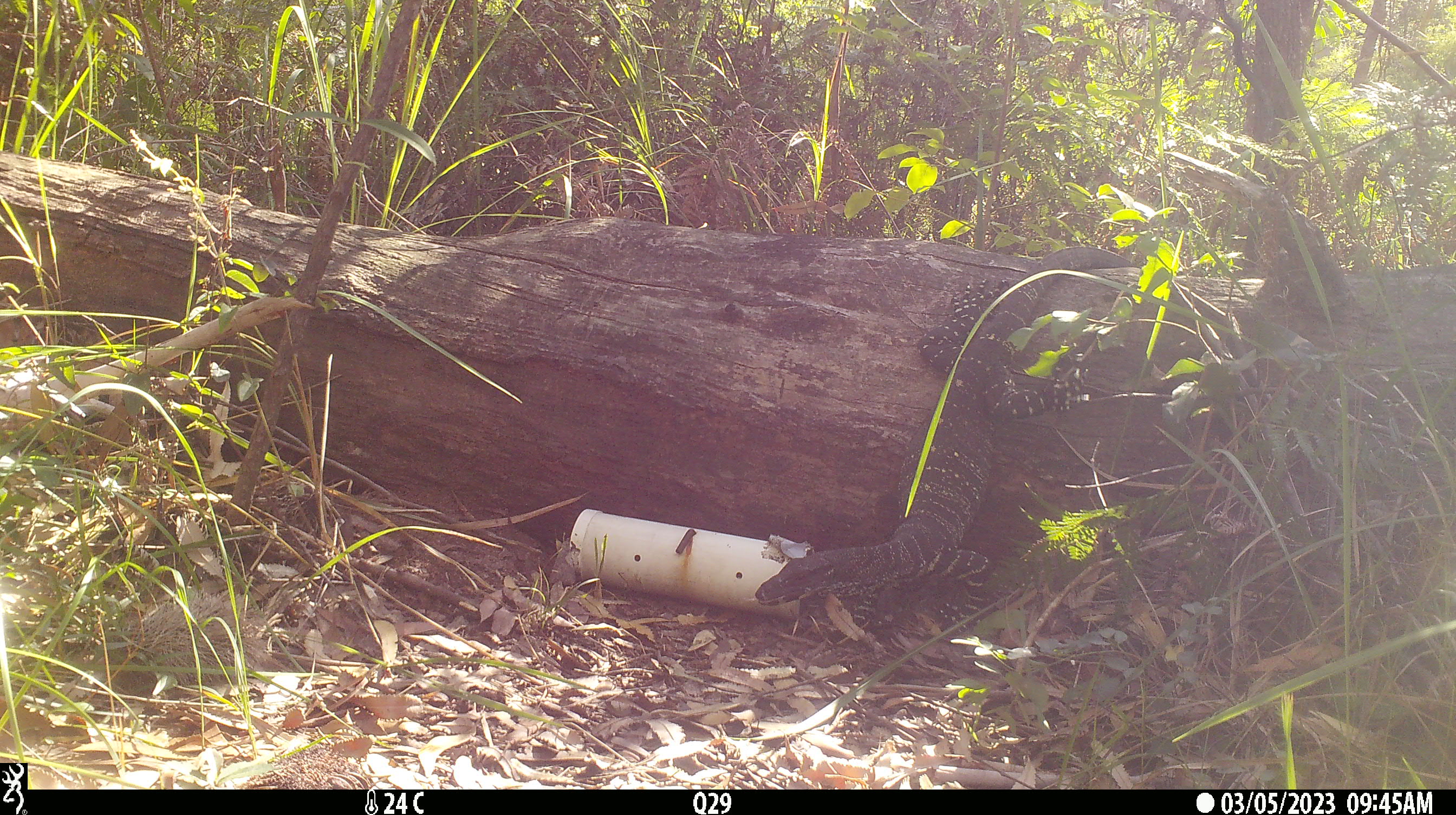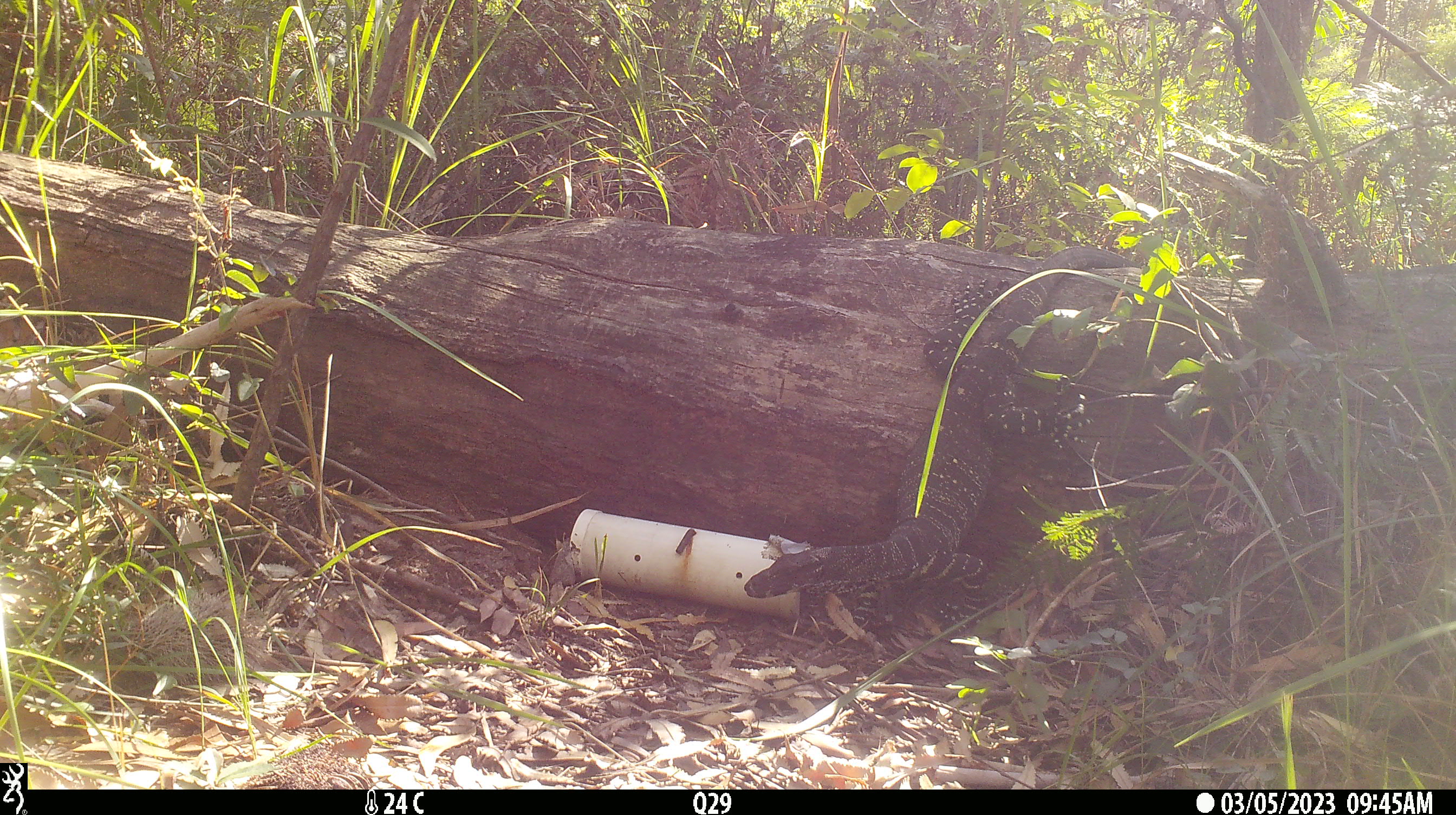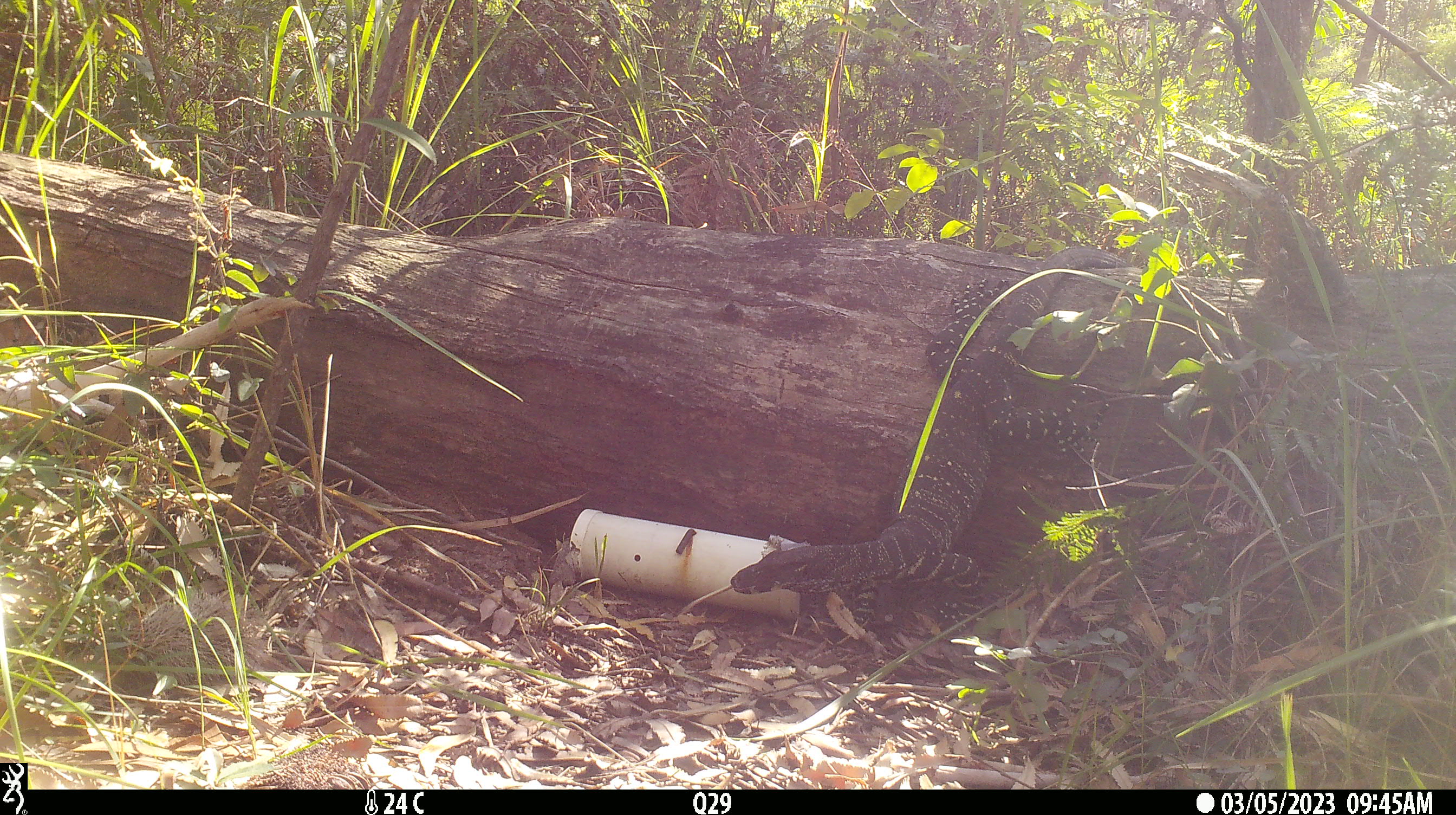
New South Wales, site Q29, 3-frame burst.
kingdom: Animalia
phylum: Chordata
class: Reptilia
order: Squamata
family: Varanidae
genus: Varanus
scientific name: Varanus varius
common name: lace monitor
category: goanna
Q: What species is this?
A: Goanna (lace monitor) (Varanus varius).